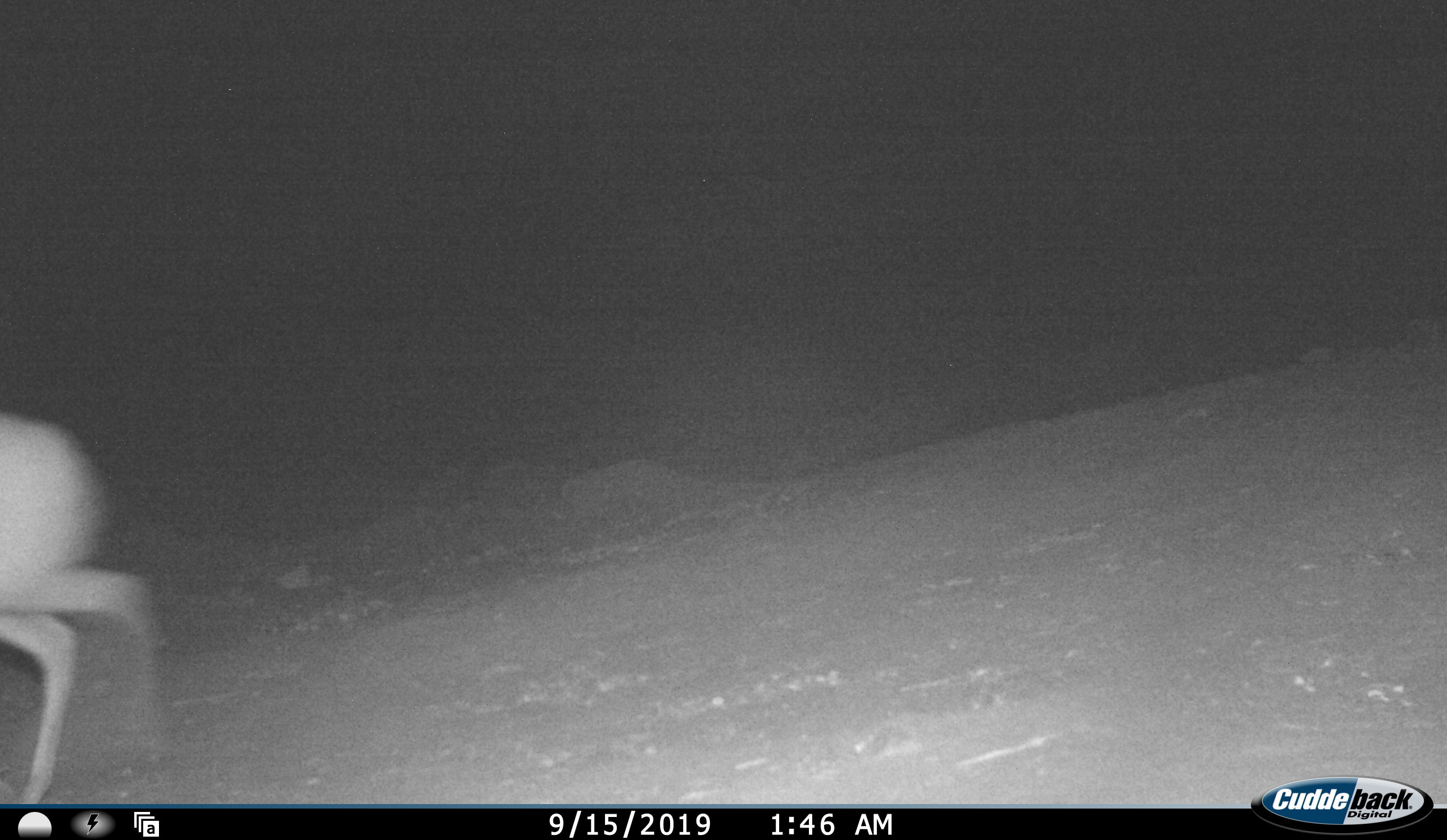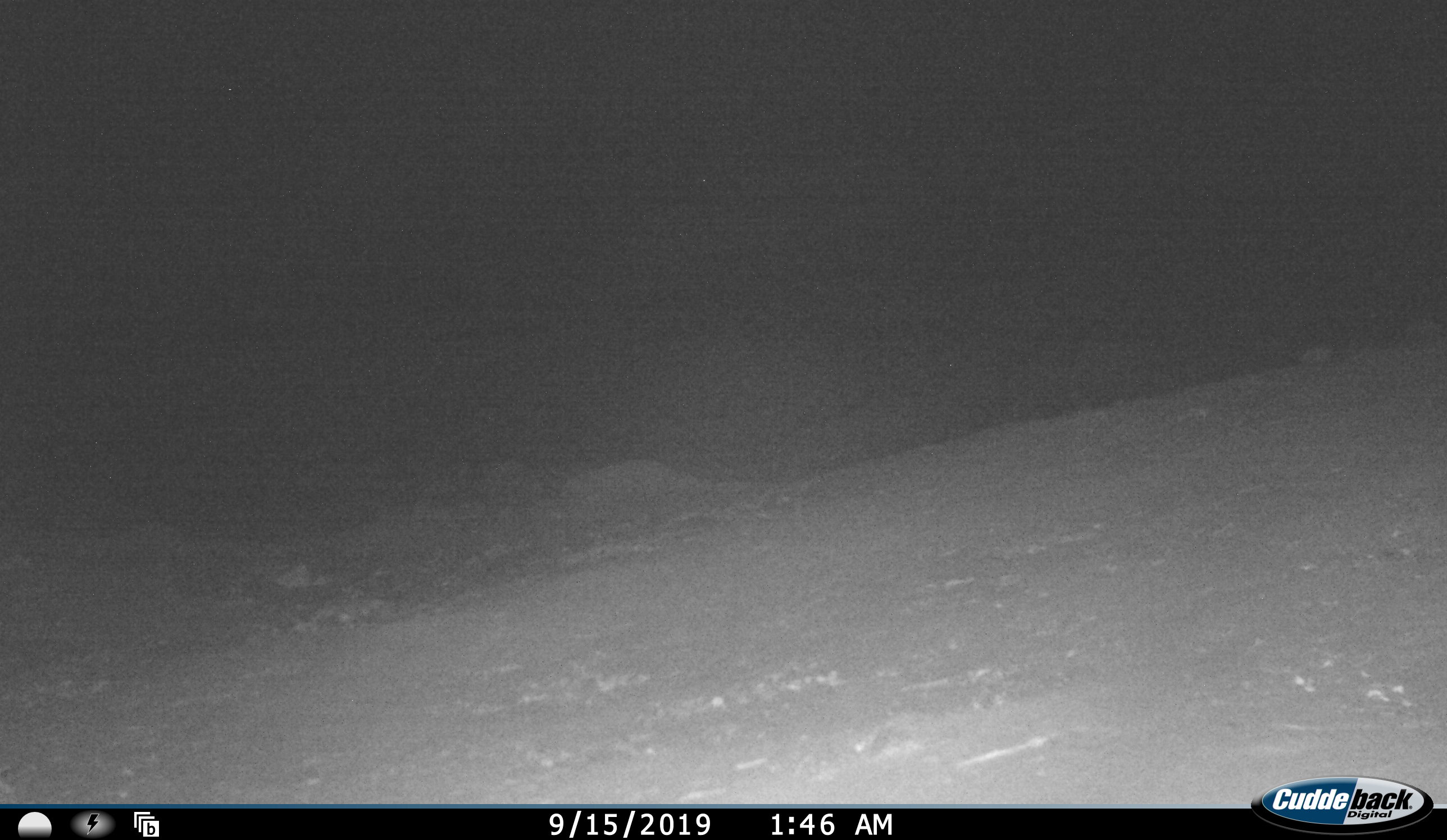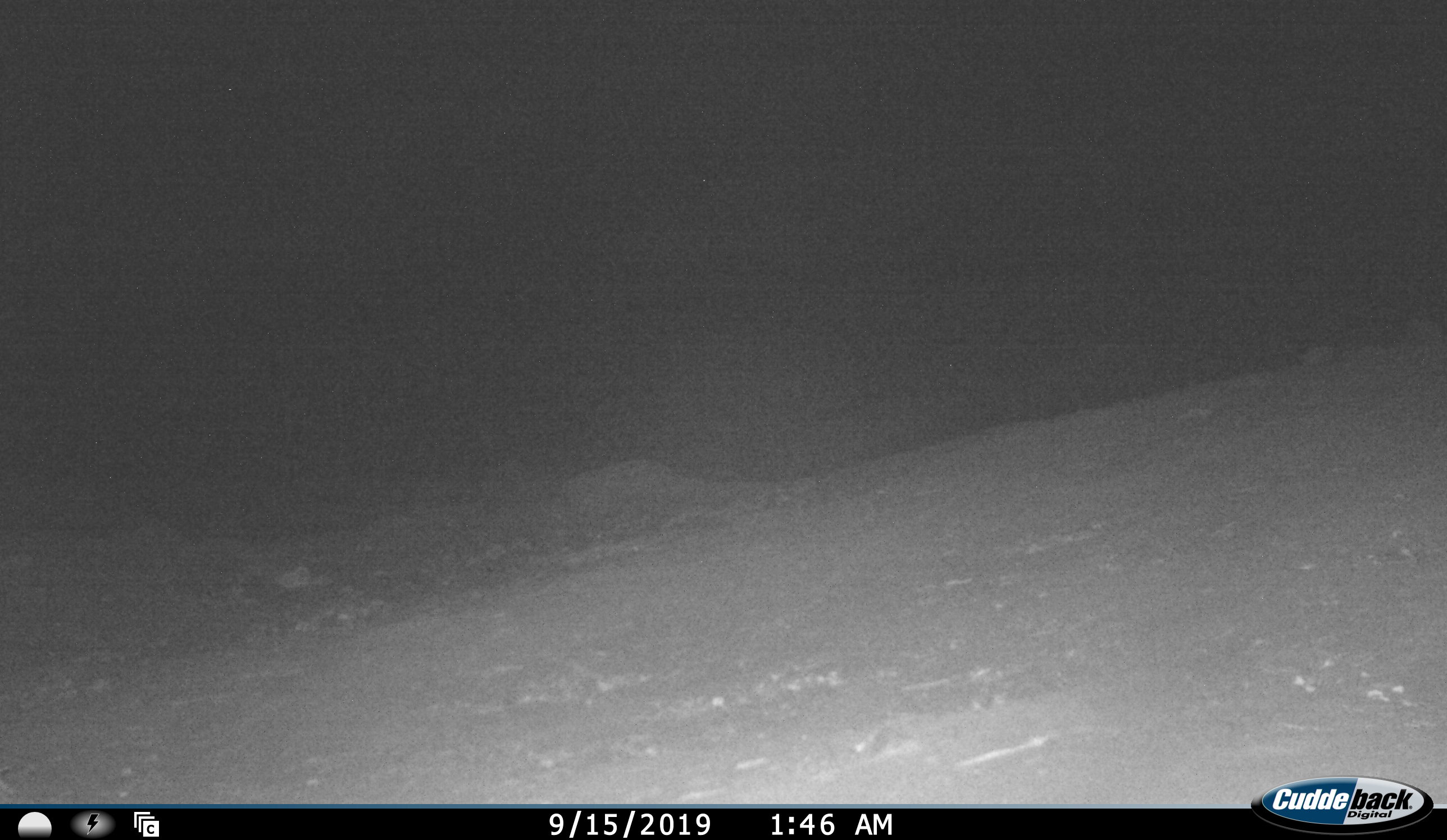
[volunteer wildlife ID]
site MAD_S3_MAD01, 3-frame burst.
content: unidentified animal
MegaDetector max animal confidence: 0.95